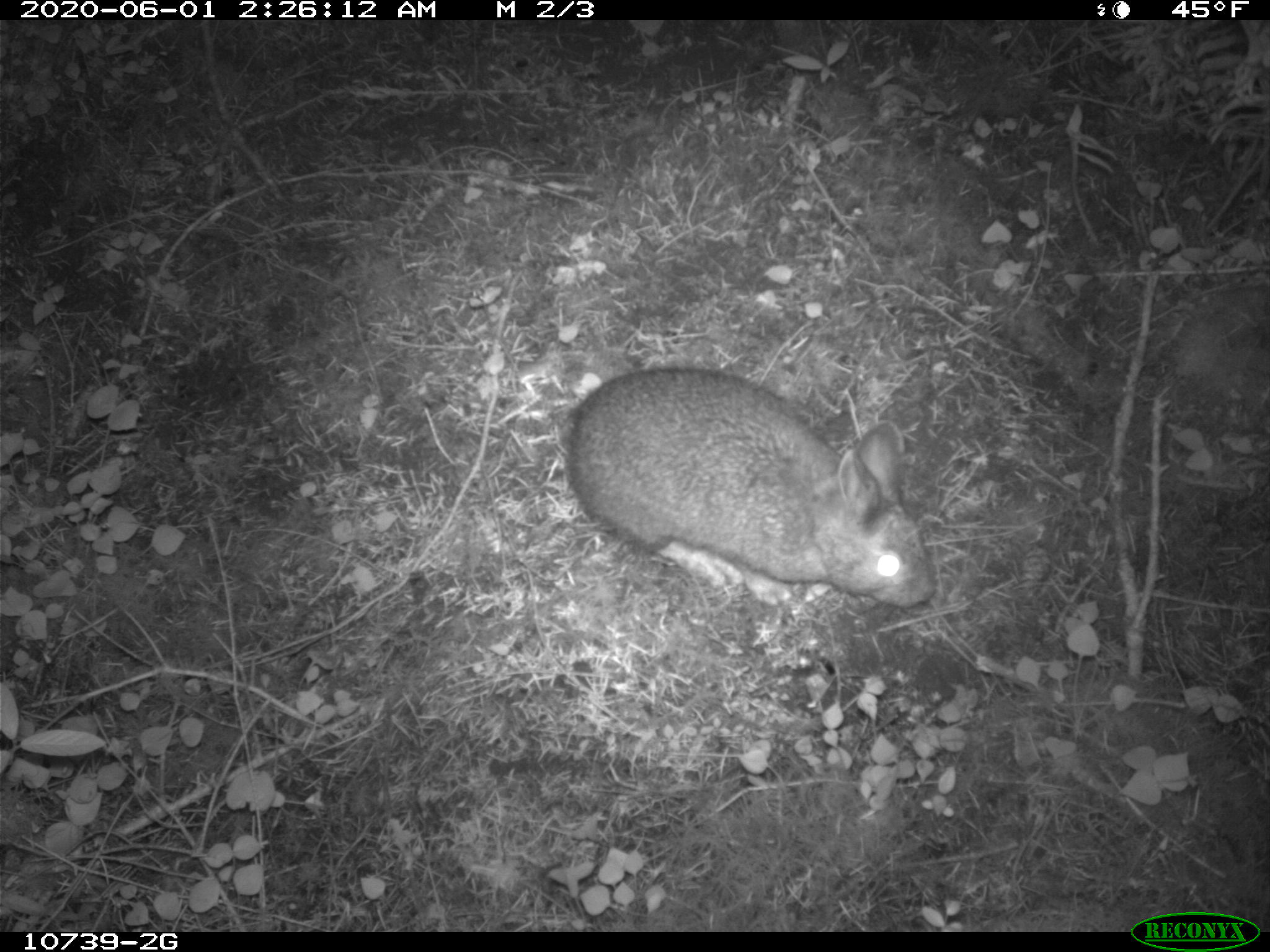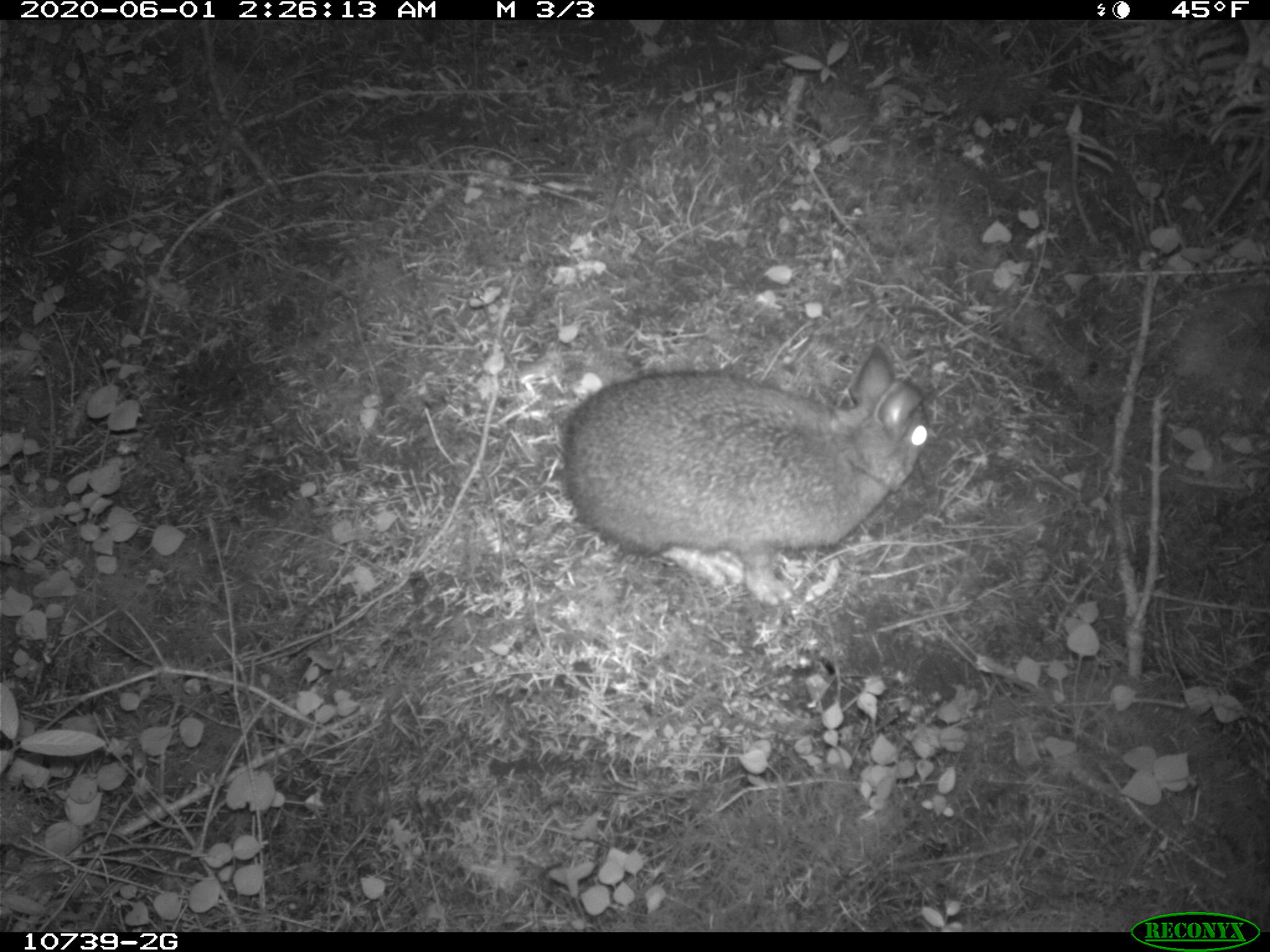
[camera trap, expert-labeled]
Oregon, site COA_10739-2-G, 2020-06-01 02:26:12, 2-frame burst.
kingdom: Animalia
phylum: Chordata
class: Mammalia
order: Lagomorpha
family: Leporidae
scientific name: Leporidae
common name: hares and rabbits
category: leporidae family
Leporidae family (hares and rabbits) (Leporidae).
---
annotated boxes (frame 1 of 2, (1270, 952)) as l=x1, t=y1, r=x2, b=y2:
leporidae family: l=558, t=361, r=952, b=626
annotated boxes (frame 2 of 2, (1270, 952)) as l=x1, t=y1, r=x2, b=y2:
leporidae family: l=556, t=329, r=924, b=613